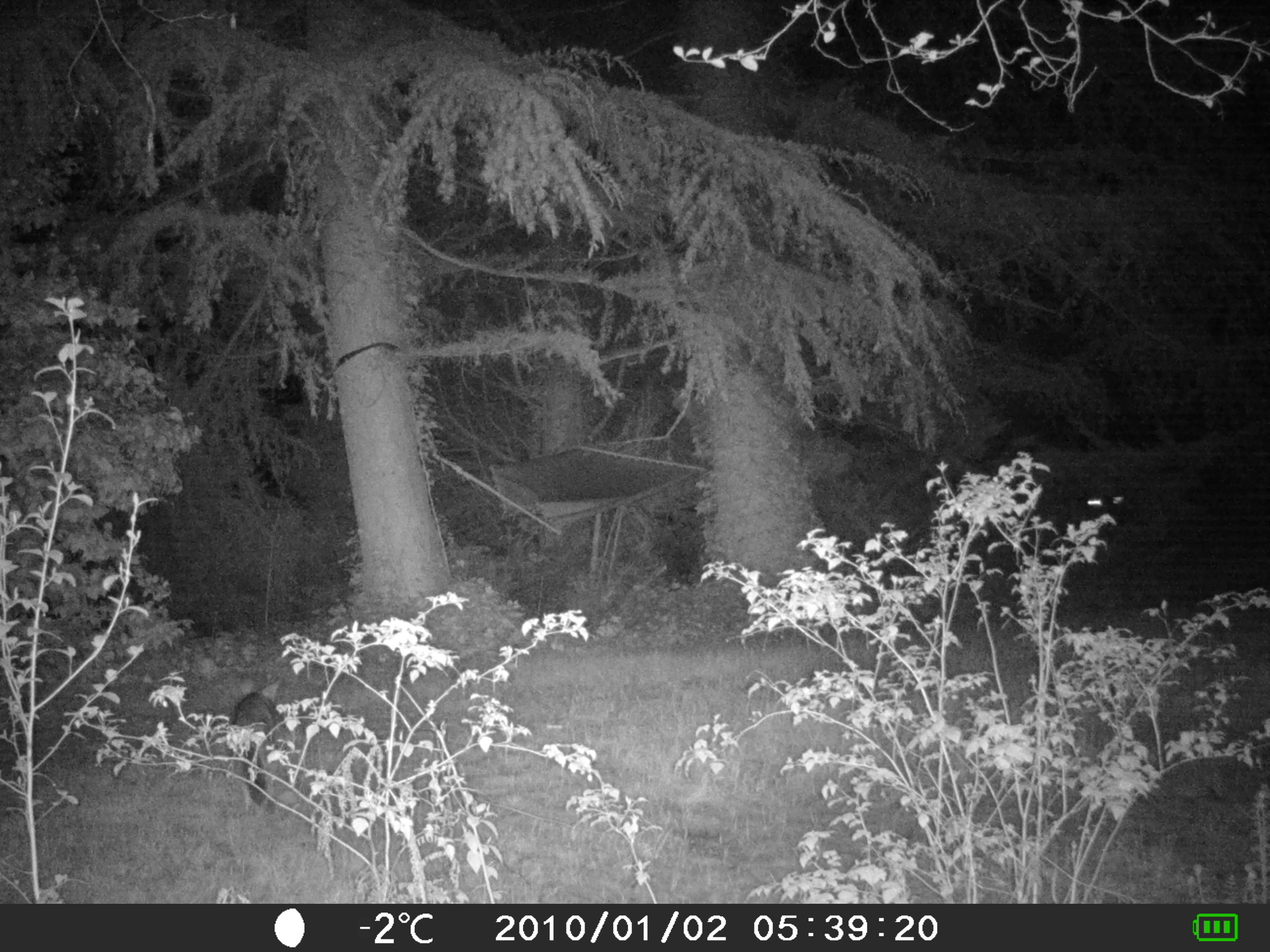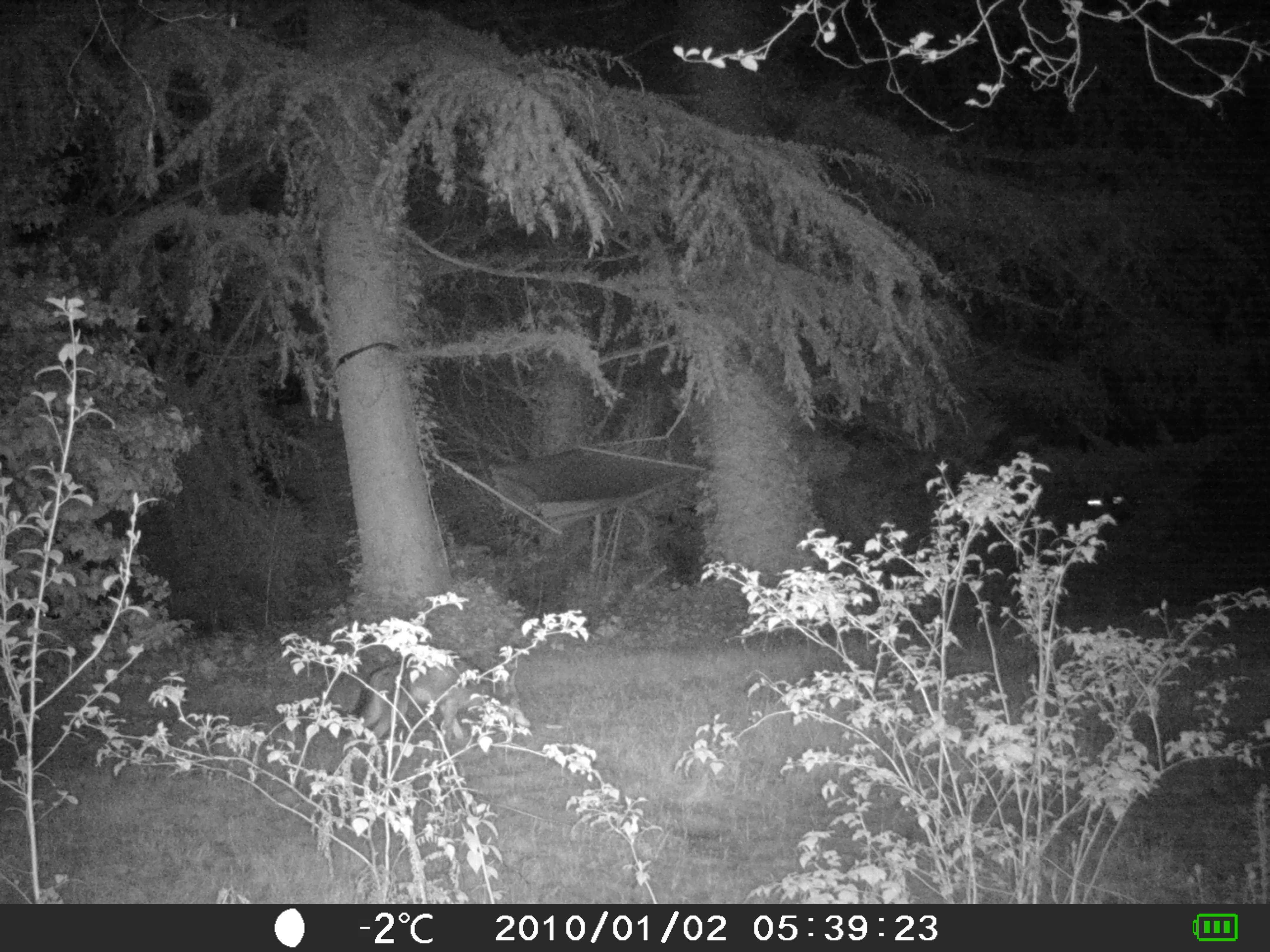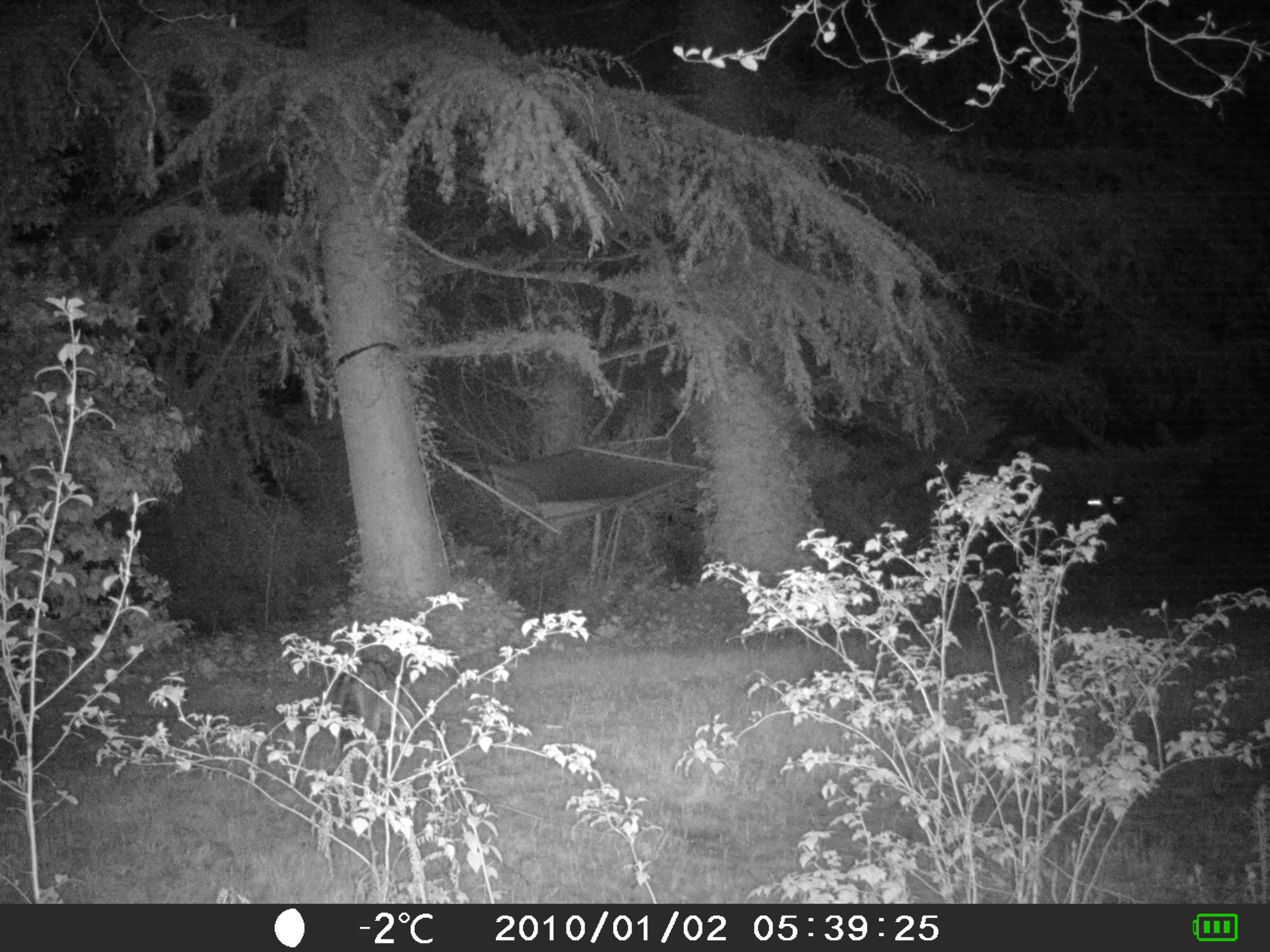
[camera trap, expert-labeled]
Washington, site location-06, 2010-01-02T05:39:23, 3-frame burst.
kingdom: Animalia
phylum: Chordata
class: Mammalia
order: Carnivora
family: Canidae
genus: Canis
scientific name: Canis latrans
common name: coyote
Coyote (Canis latrans).